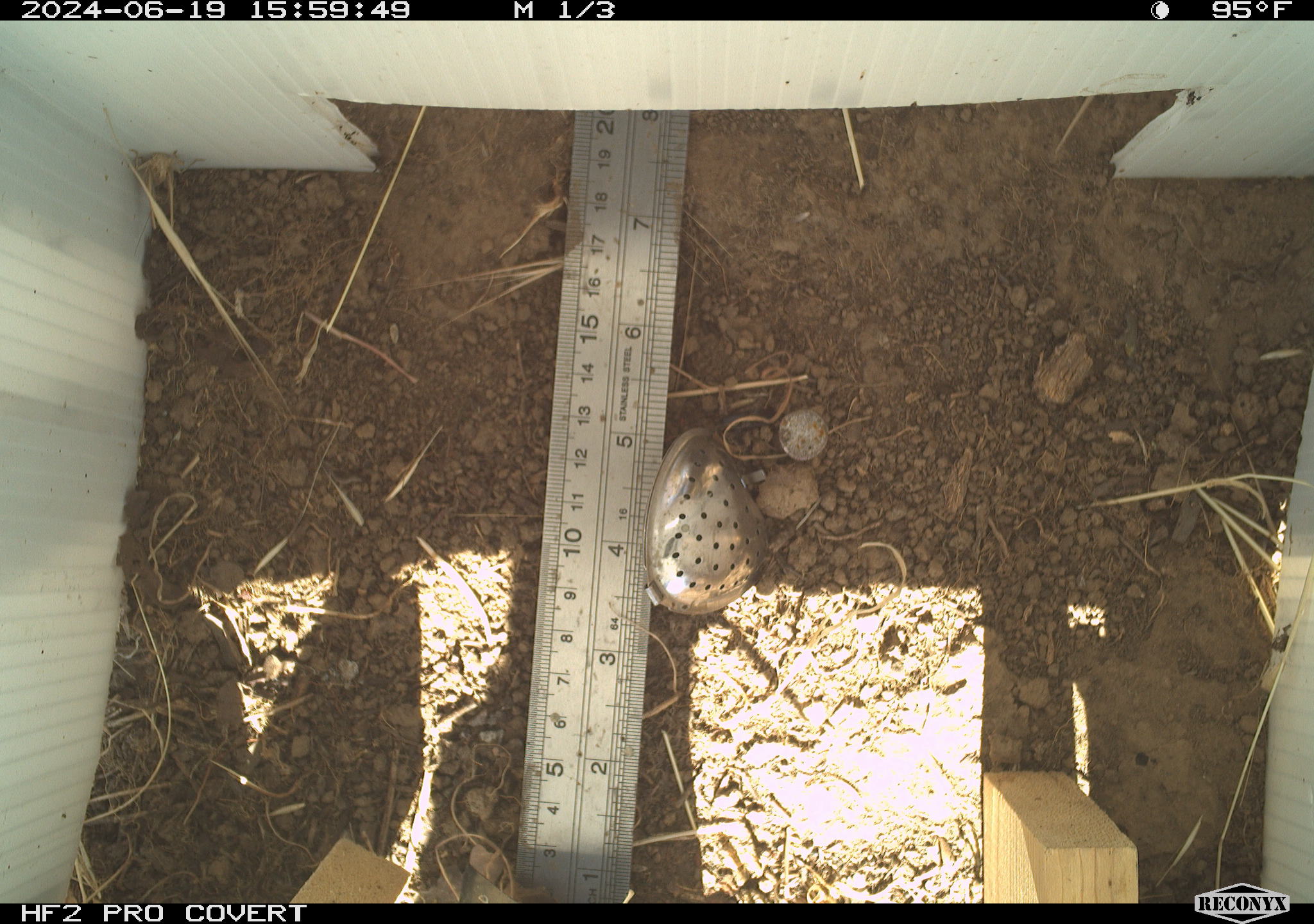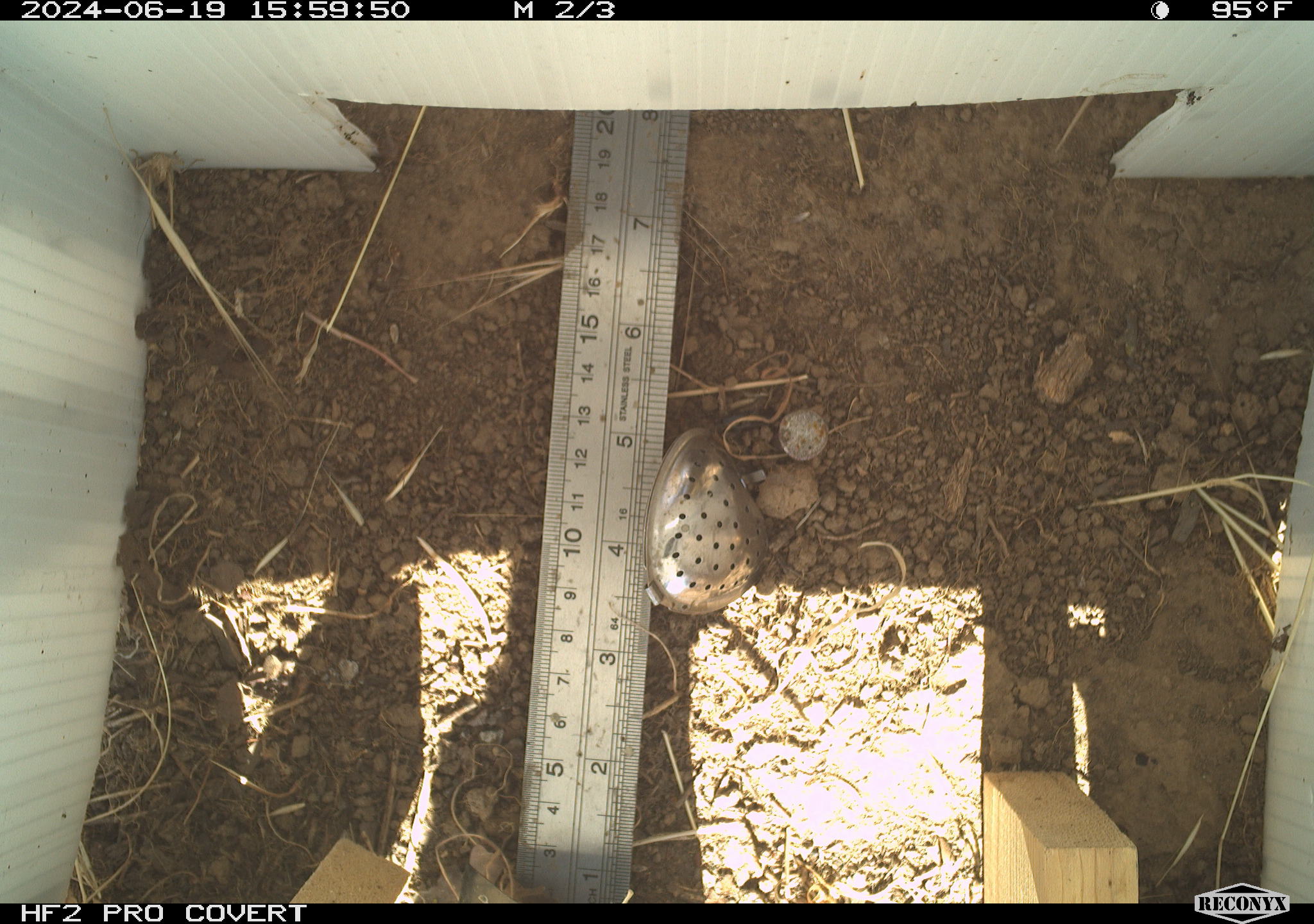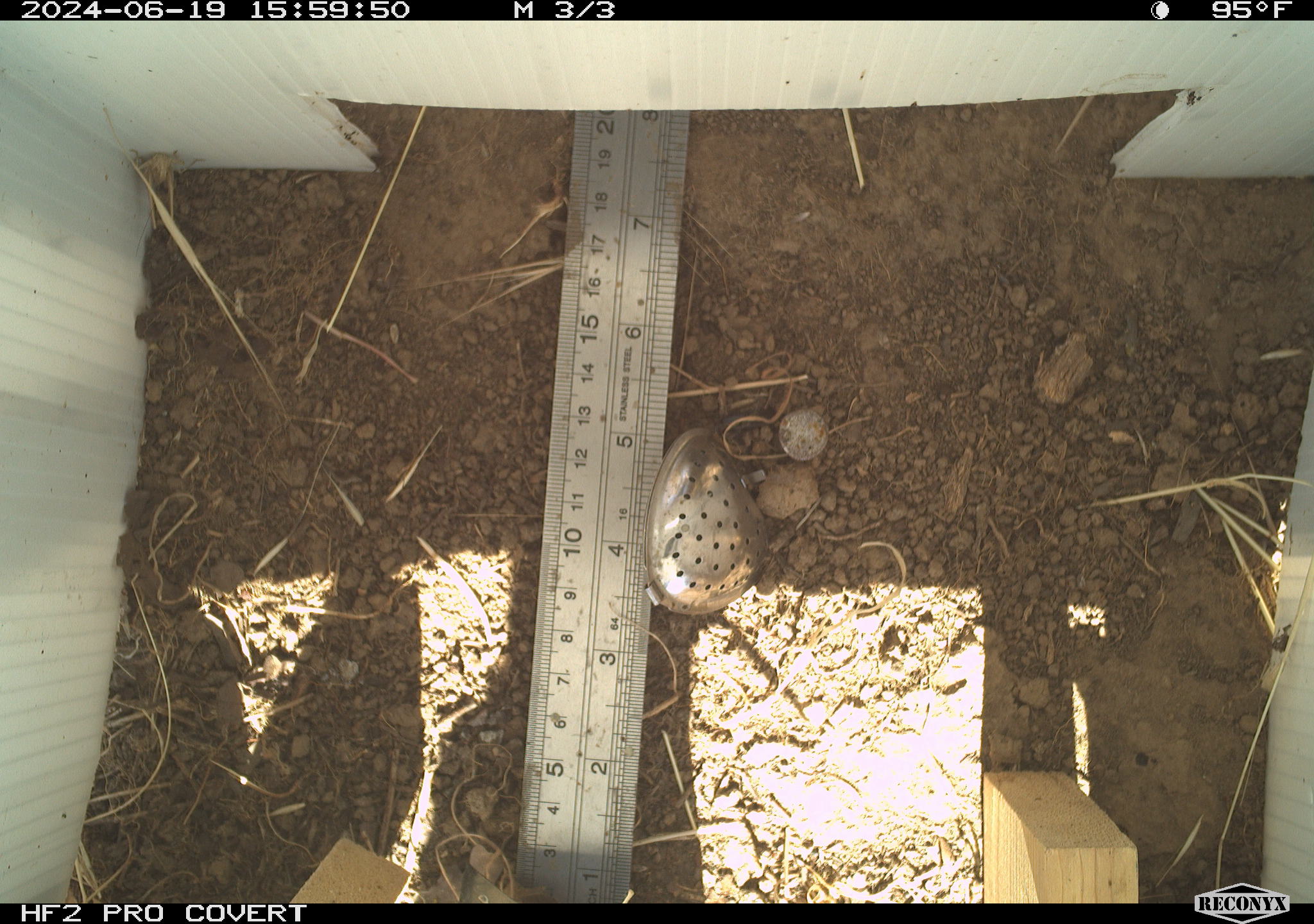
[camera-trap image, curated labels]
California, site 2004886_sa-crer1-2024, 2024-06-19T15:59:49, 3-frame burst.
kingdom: Animalia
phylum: Arthropoda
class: Insecta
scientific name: Insecta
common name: insect